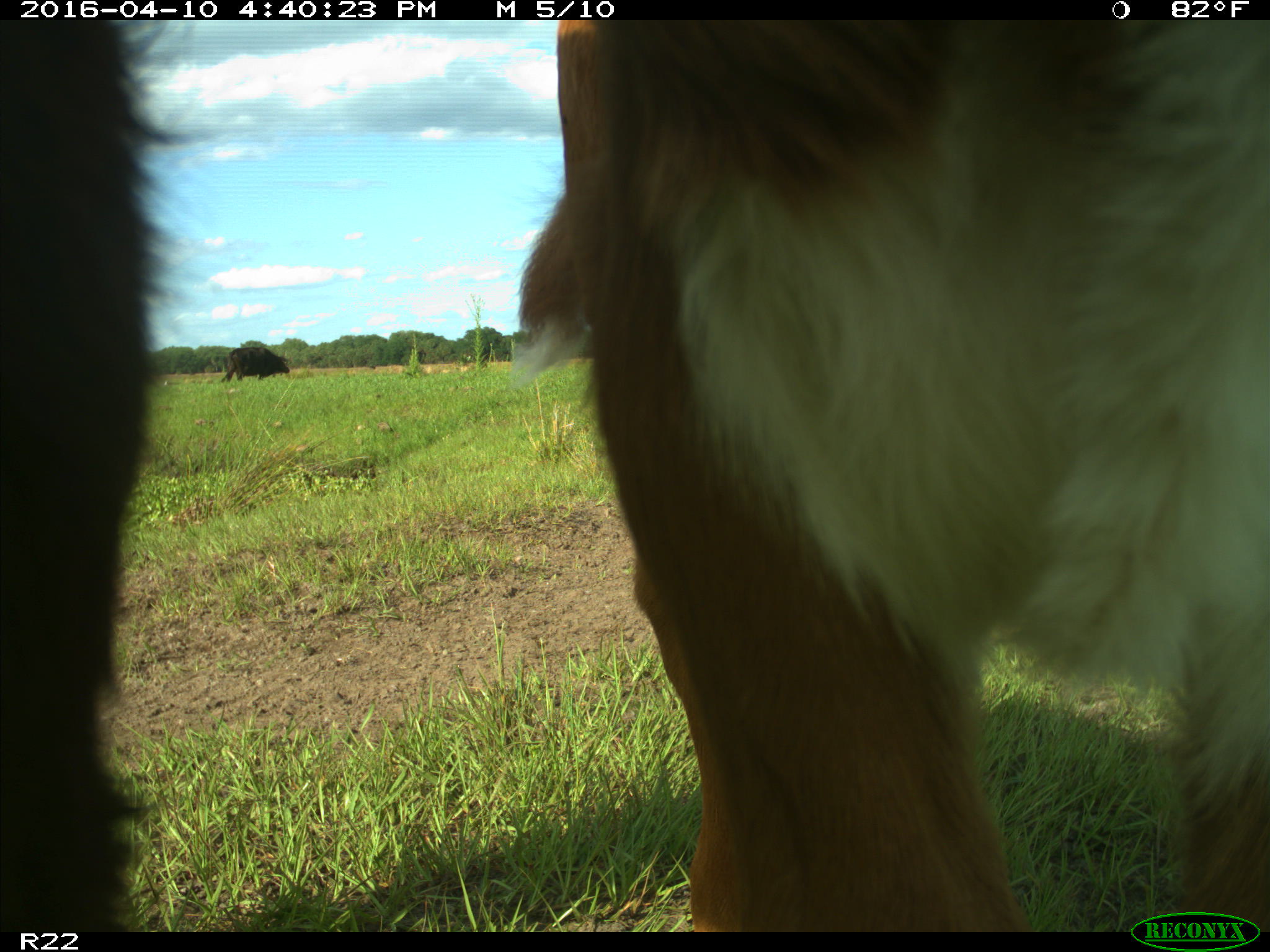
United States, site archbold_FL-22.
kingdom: Animalia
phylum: Chordata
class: Mammalia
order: Artiodactyla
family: Bovidae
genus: Bos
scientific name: Bos taurus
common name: domestic cow